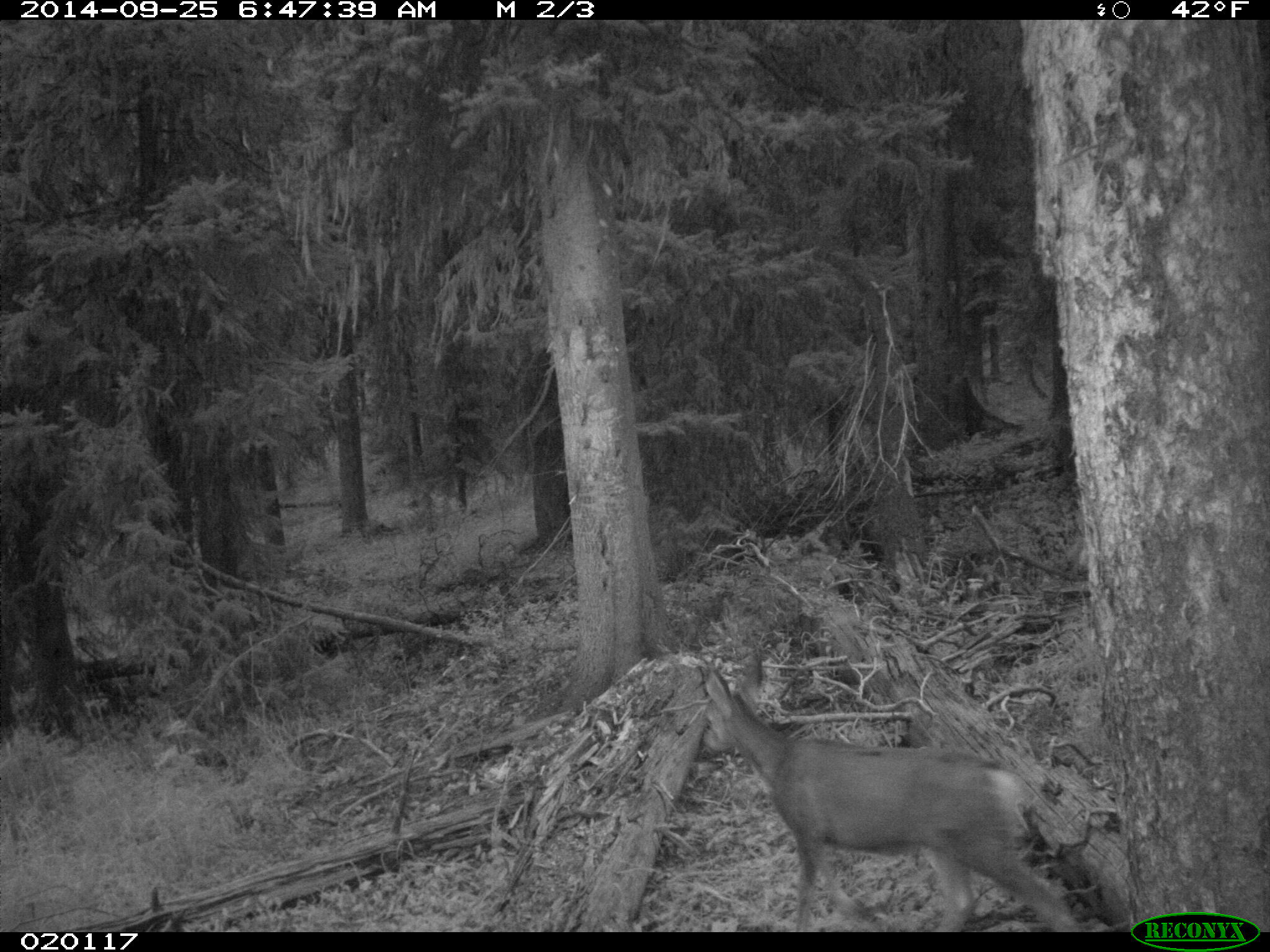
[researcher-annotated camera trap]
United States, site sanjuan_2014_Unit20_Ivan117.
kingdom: Animalia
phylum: Chordata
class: Mammalia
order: Artiodactyla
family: Cervidae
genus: Odocoileus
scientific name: Odocoileus hemionus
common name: mule deer